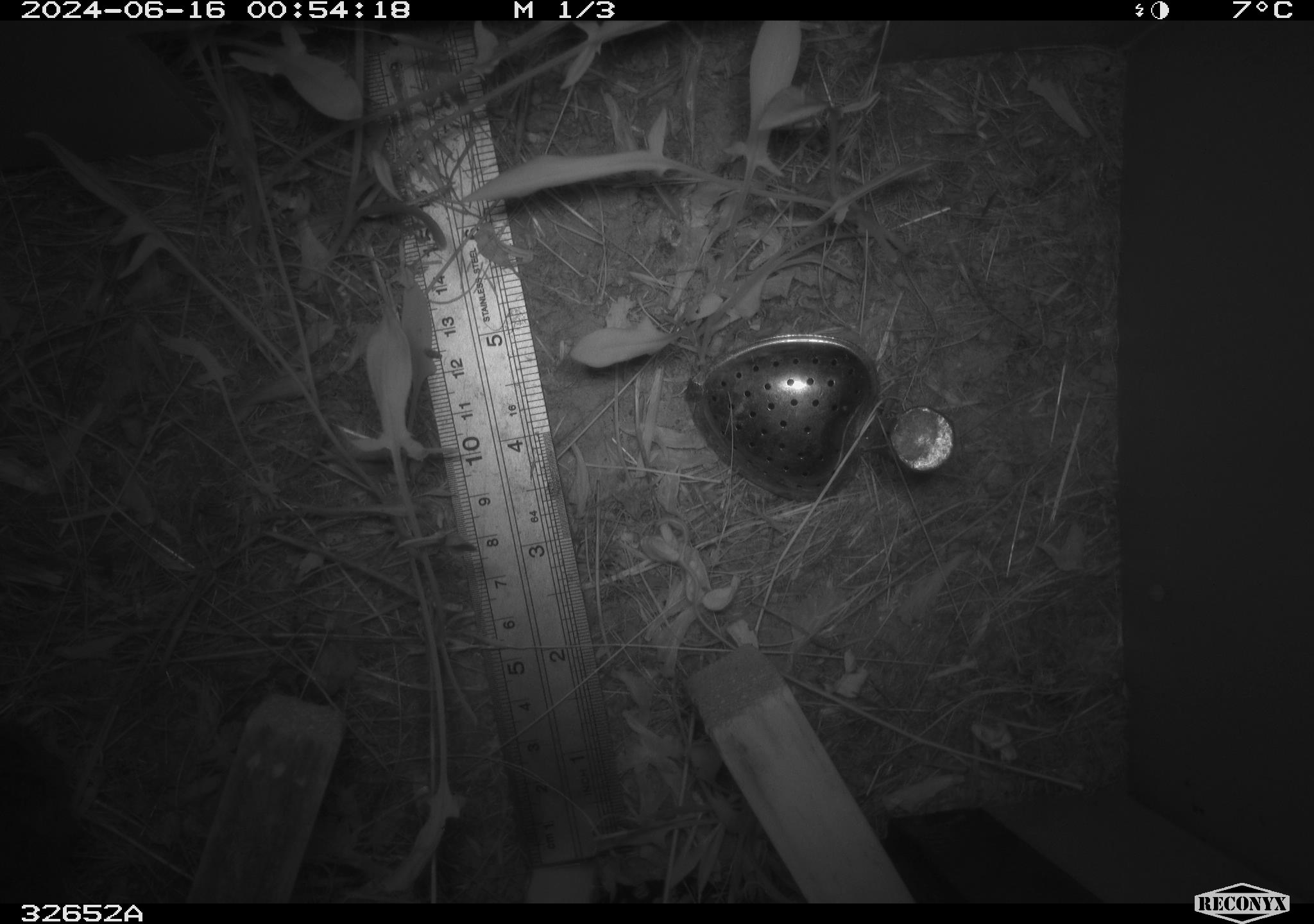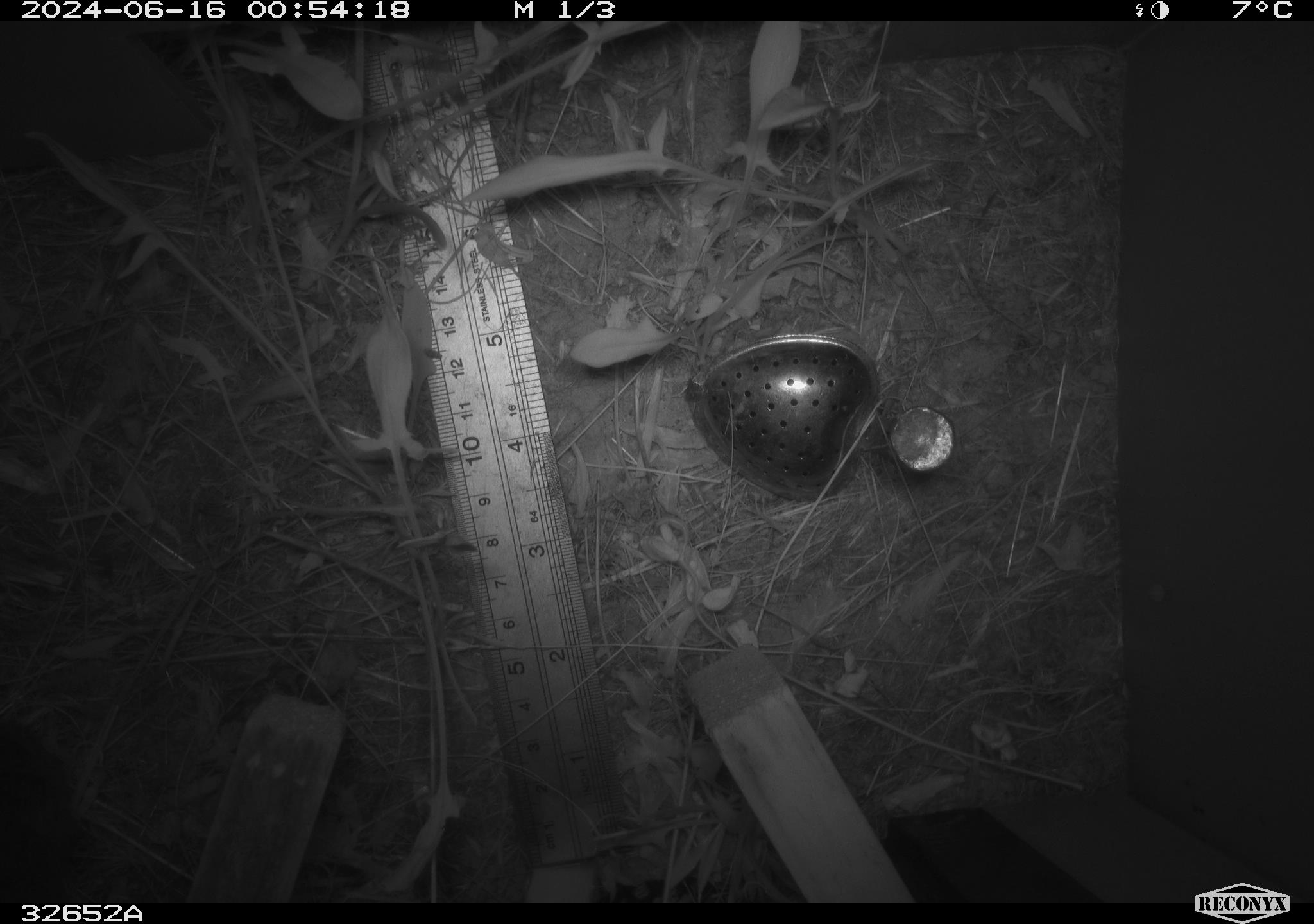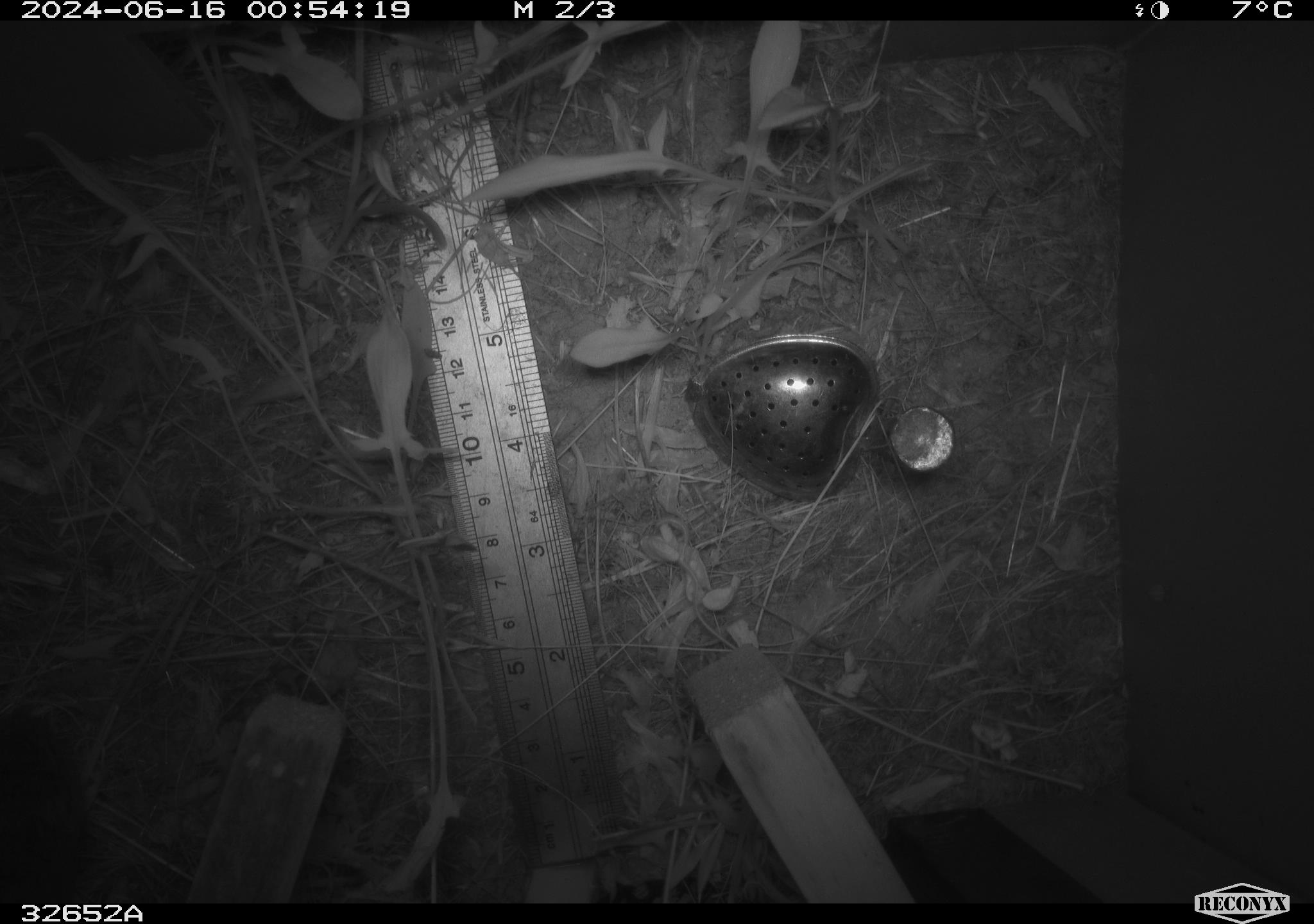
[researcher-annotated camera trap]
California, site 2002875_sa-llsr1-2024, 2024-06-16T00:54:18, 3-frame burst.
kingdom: Animalia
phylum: Chordata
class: Mammalia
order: Rodentia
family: Cricetidae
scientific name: Arvicolinae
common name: voles, lemmings, and muskrats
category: arvicolinae subfamily